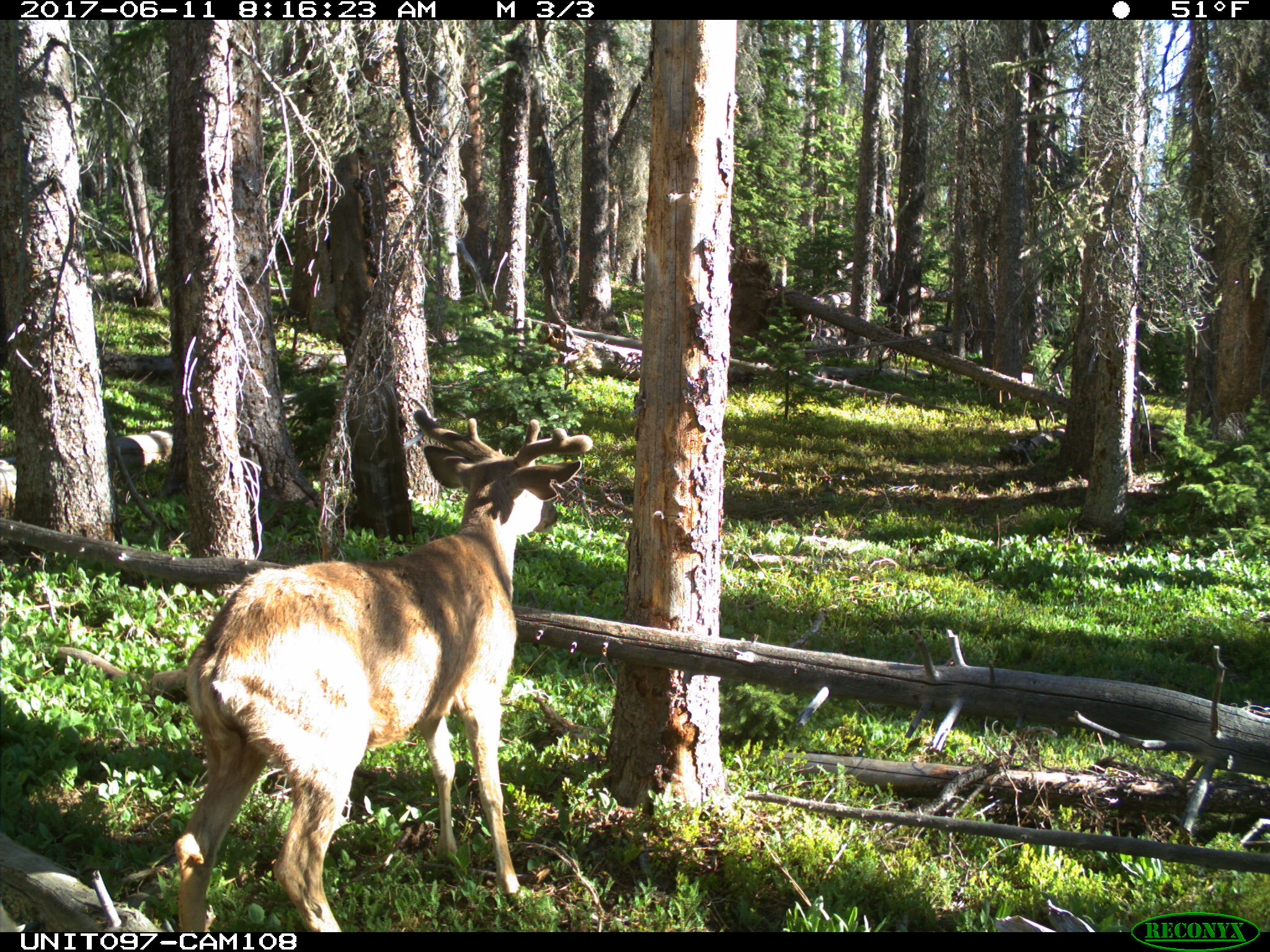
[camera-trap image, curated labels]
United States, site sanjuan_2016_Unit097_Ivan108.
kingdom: Animalia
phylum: Chordata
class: Mammalia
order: Artiodactyla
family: Cervidae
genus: Odocoileus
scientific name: Odocoileus hemionus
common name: mule deer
Odocoileus hemionus (mule deer).